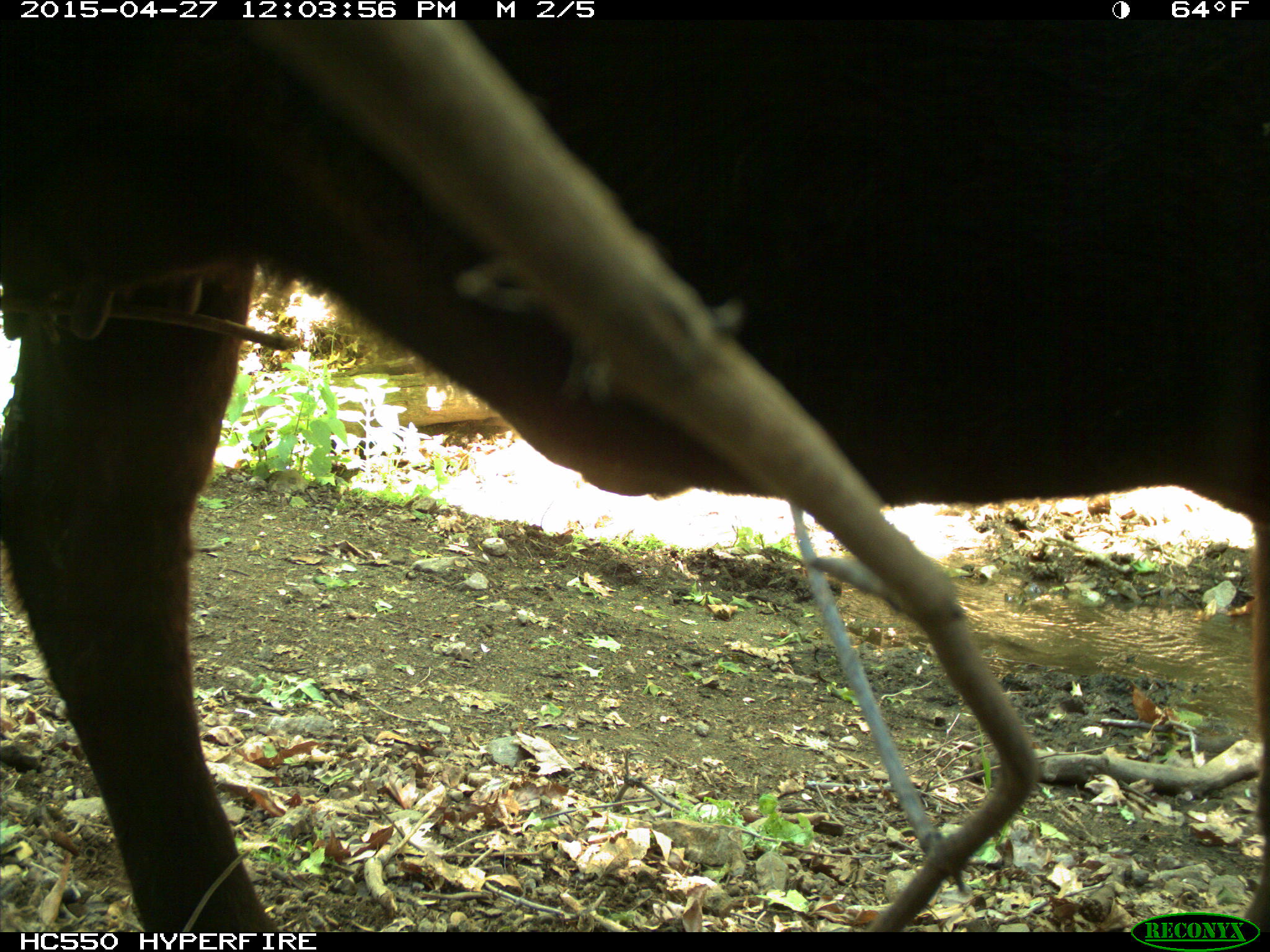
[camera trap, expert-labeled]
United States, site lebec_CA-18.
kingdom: Animalia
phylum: Chordata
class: Mammalia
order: Artiodactyla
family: Bovidae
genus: Bos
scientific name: Bos taurus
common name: domestic cow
Bos taurus (domestic cow).